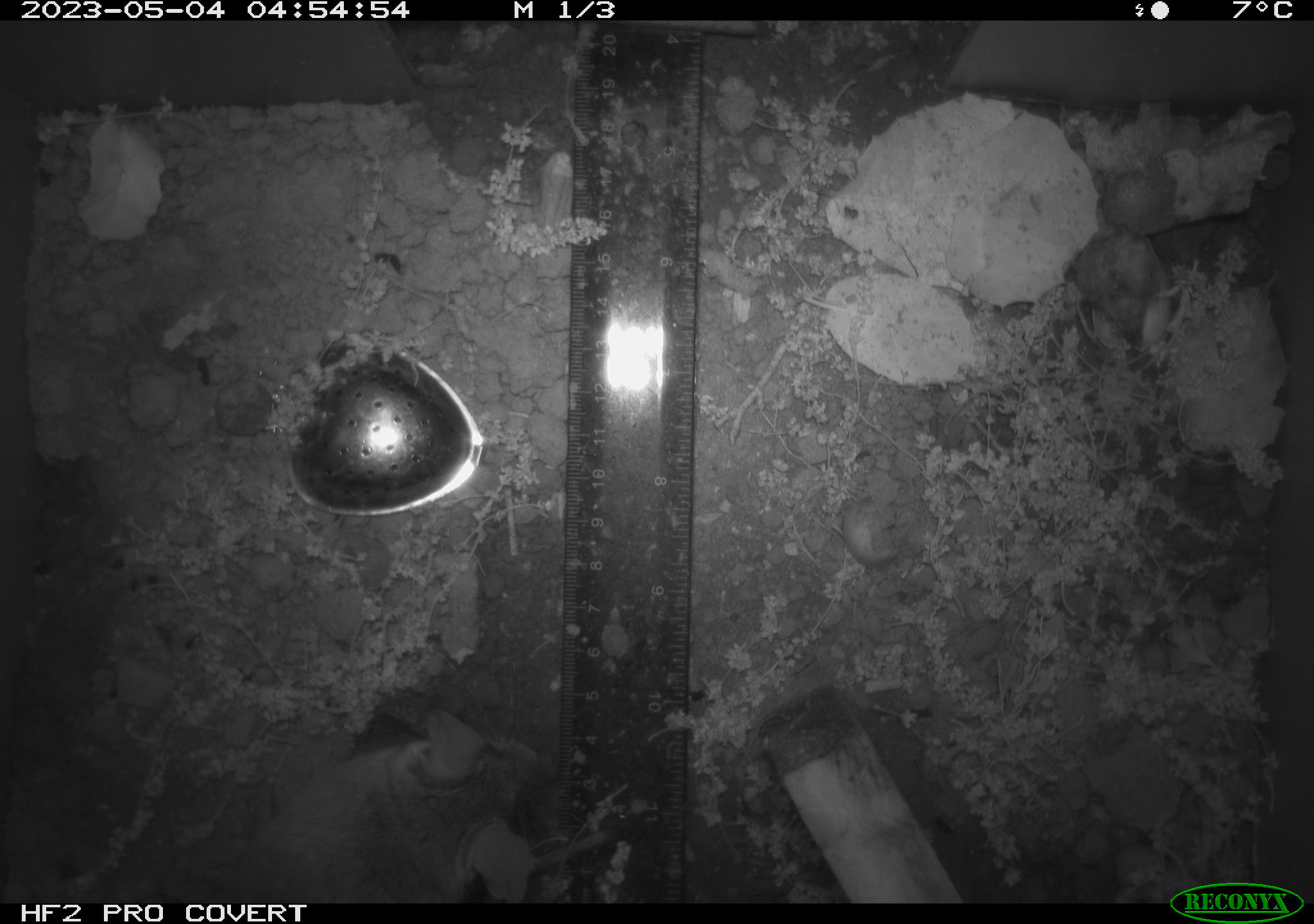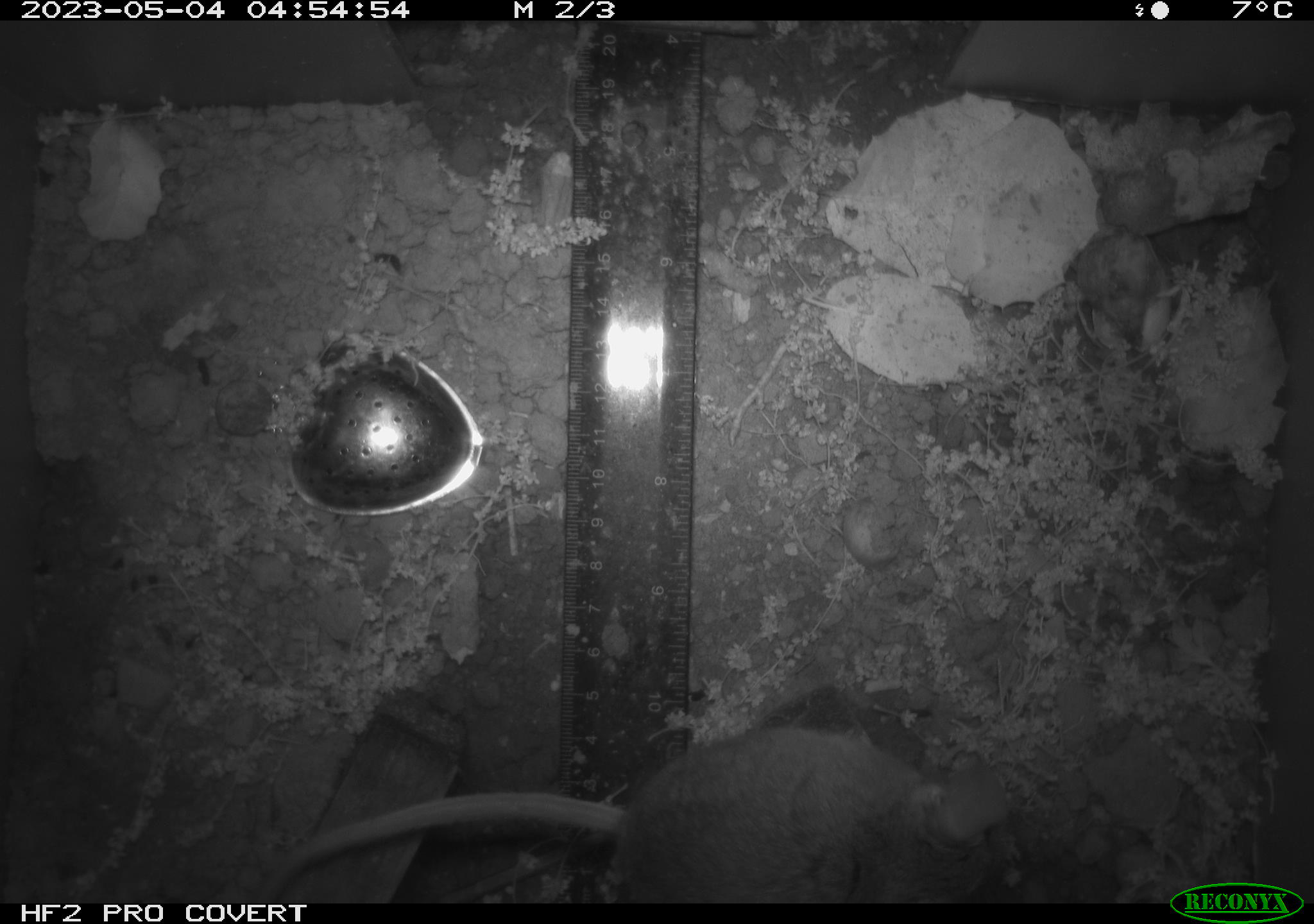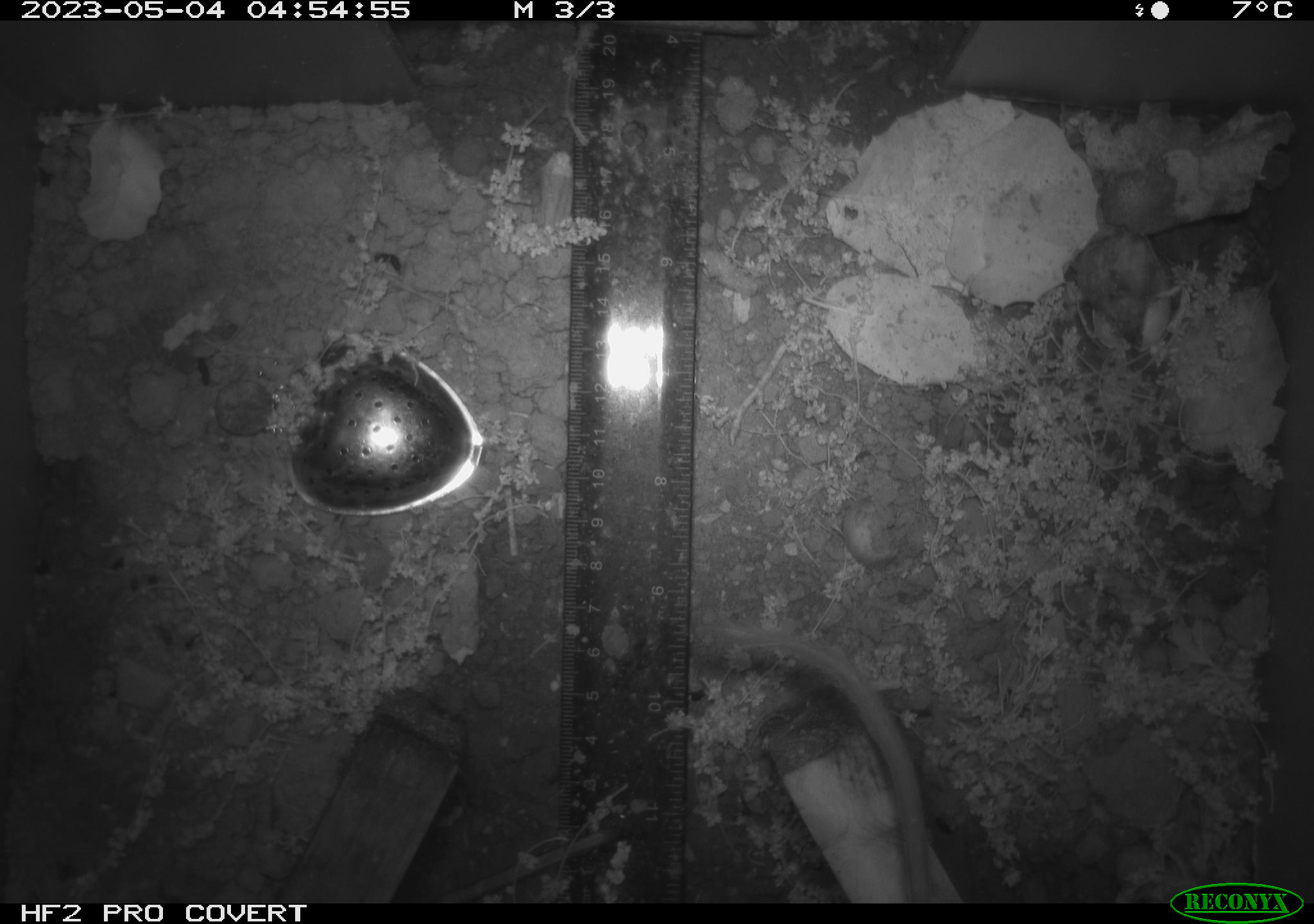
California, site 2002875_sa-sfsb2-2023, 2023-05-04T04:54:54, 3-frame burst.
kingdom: Animalia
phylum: Chordata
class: Mammalia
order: Rodentia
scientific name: Rodentia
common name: mouse species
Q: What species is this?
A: Mouse species (Rodentia).